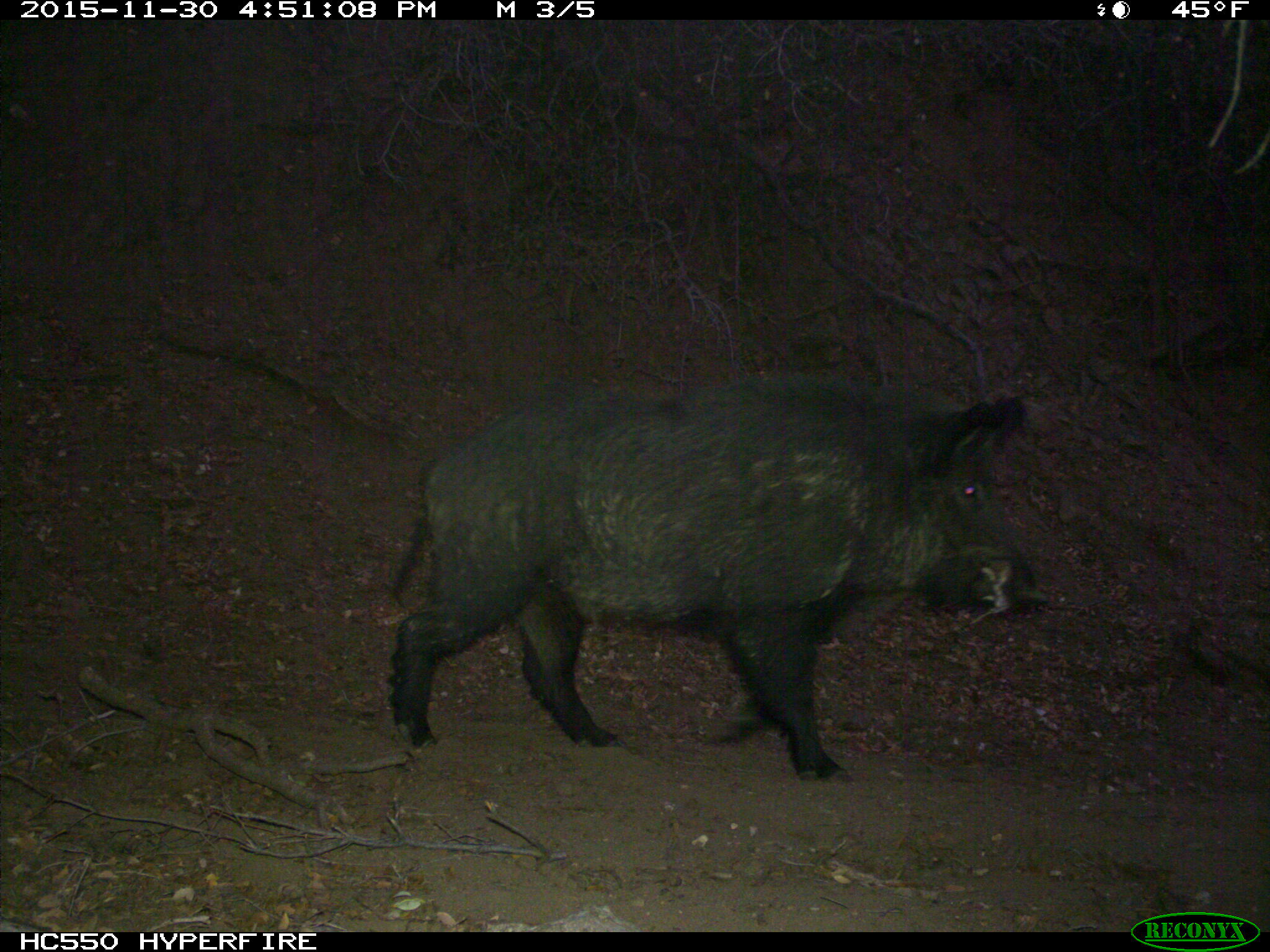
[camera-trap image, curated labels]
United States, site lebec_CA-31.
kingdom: Animalia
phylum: Chordata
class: Mammalia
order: Artiodactyla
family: Suidae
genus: Sus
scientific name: Sus scrofa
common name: wild boar